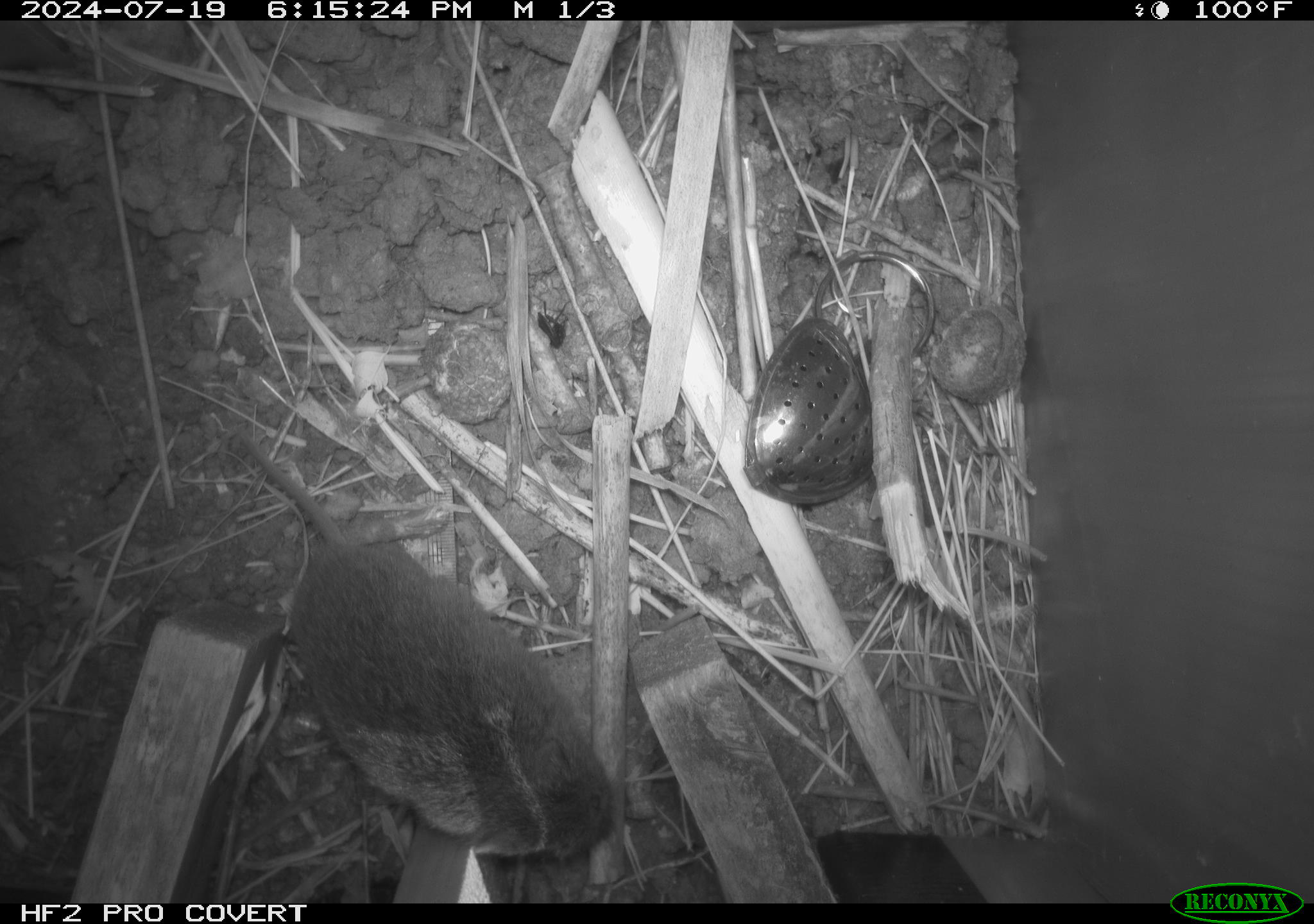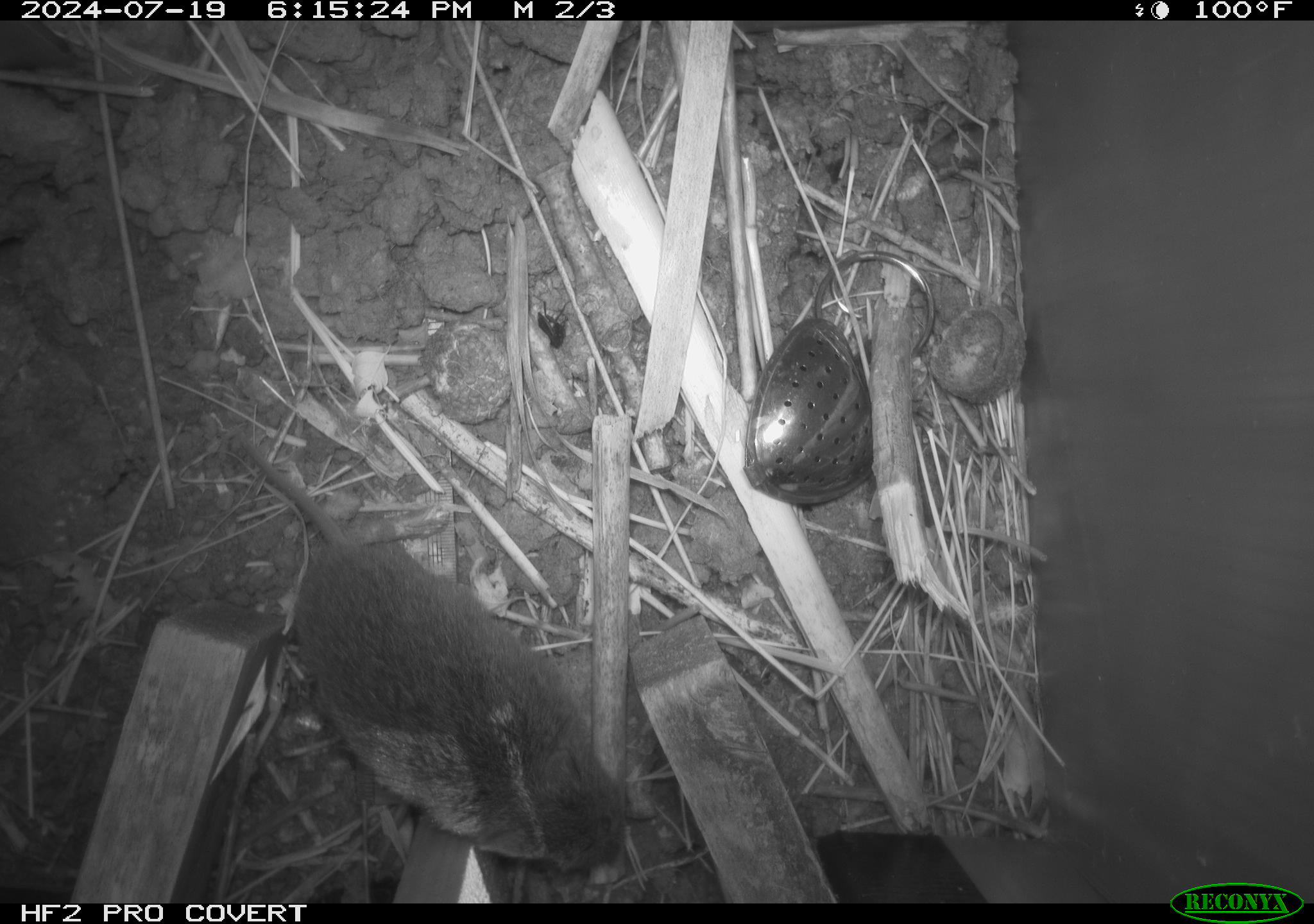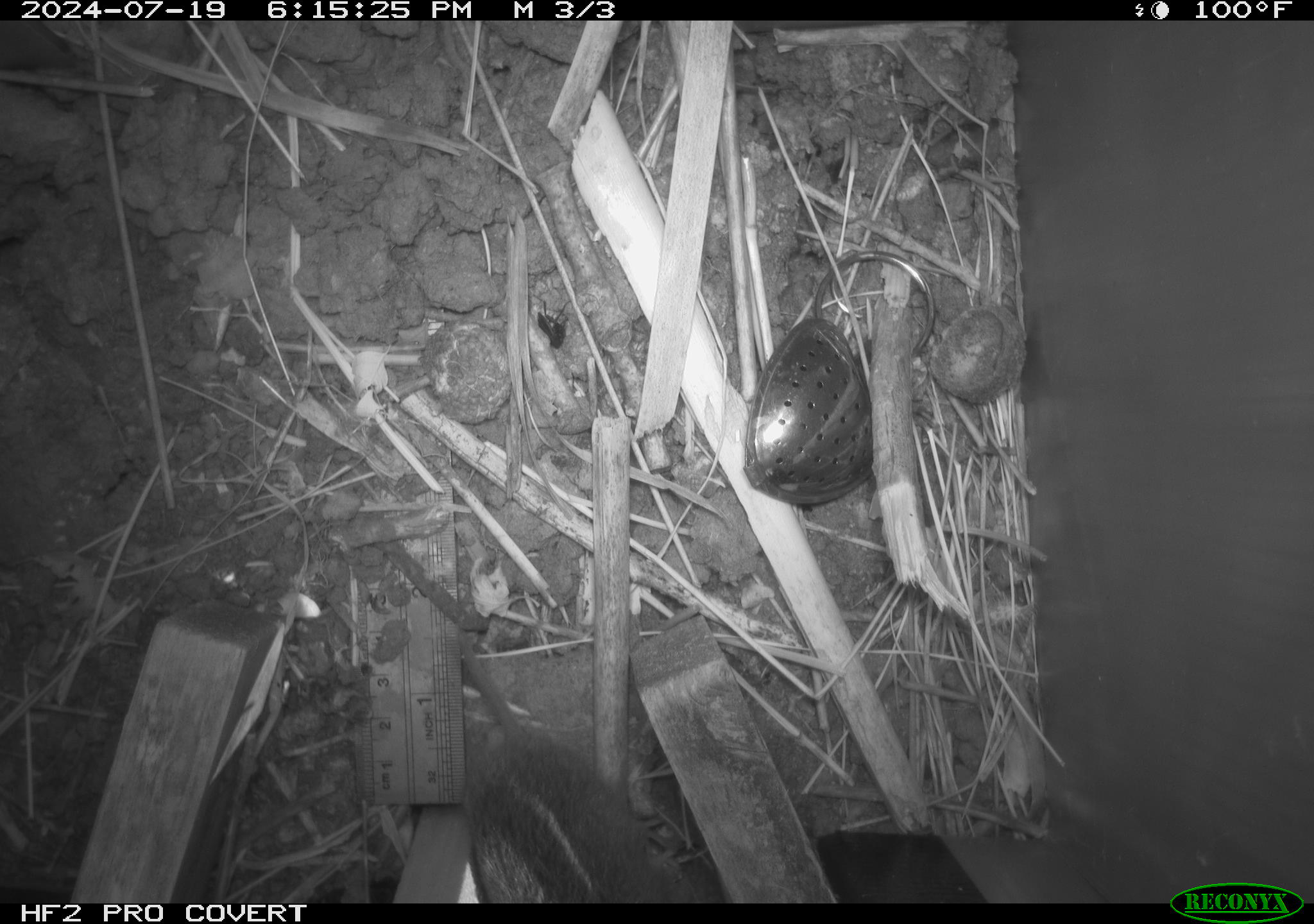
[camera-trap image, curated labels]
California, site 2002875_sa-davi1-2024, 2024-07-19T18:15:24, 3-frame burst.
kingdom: Animalia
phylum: Chordata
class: Mammalia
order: Rodentia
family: Cricetidae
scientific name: Arvicolinae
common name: voles, lemmings, and muskrats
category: arvicolinae subfamily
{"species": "arvicolinae subfamily (voles, lemmings, and muskrats) (Arvicolinae)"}